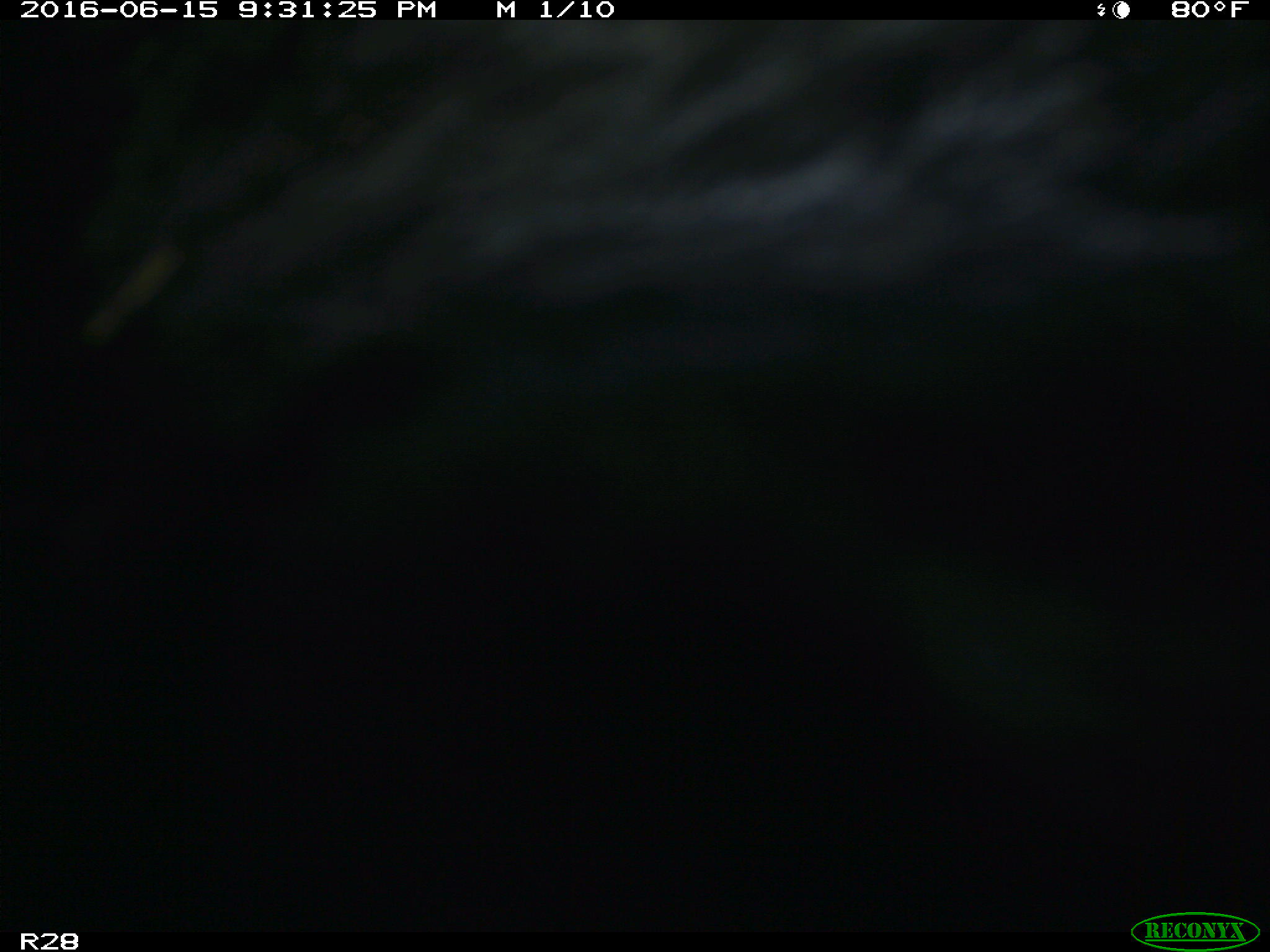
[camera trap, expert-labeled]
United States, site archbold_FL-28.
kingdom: Animalia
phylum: Chordata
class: Mammalia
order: Artiodactyla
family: Bovidae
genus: Bos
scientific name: Bos taurus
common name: domestic cow